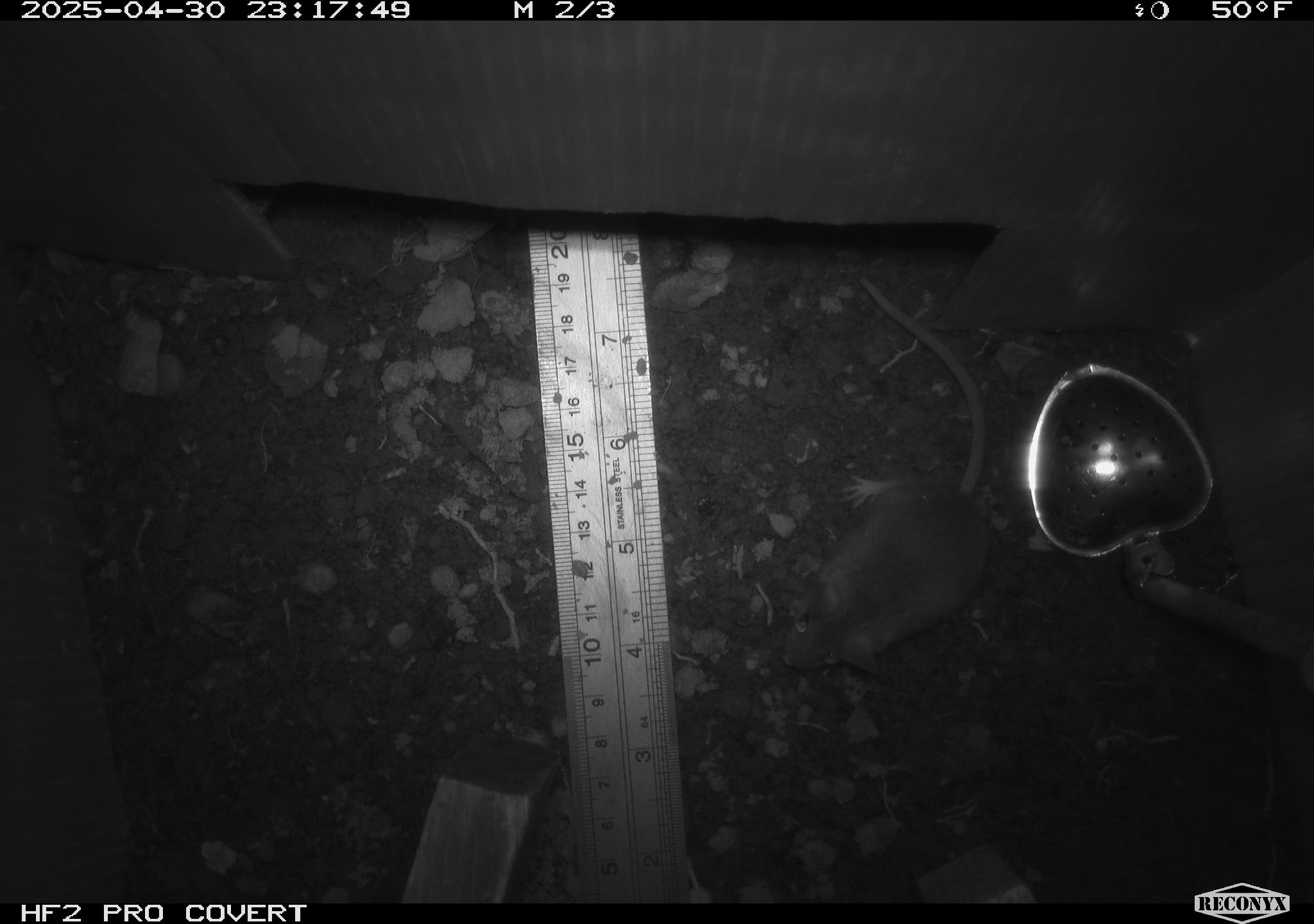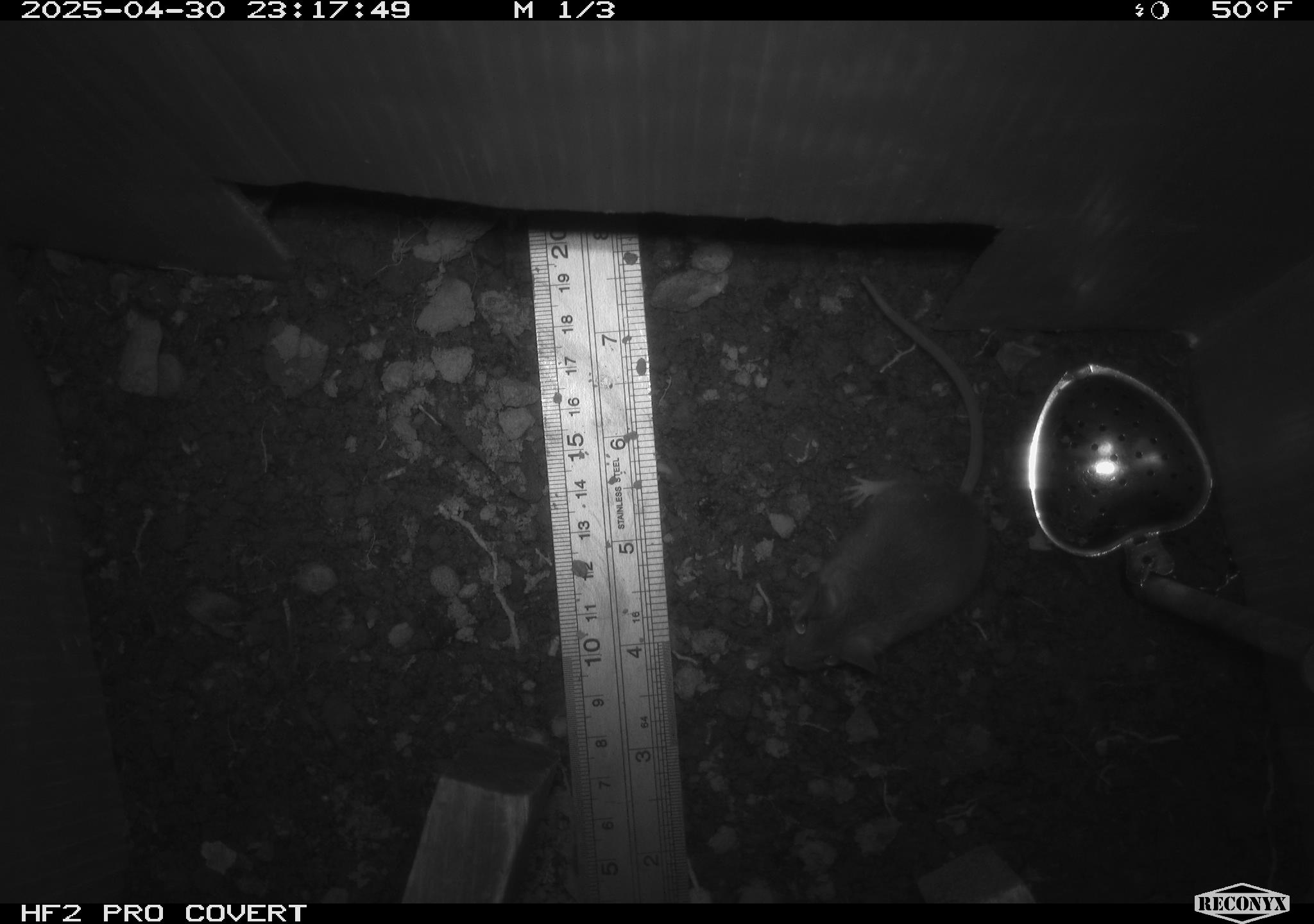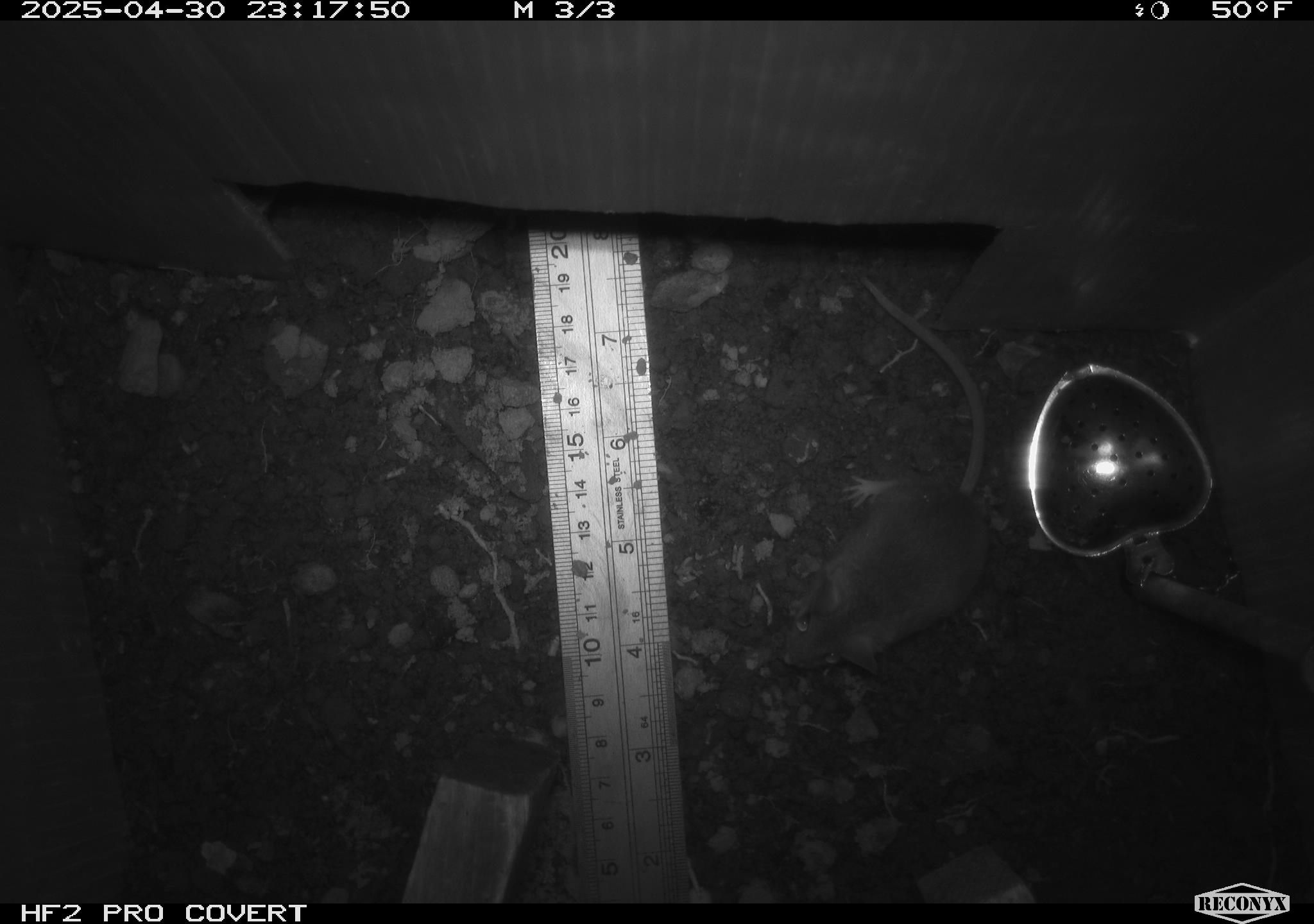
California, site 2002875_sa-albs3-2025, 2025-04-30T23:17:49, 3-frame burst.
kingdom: Animalia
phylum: Chordata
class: Mammalia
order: Rodentia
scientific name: Rodentia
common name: mouse species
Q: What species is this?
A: Mouse species (Rodentia).